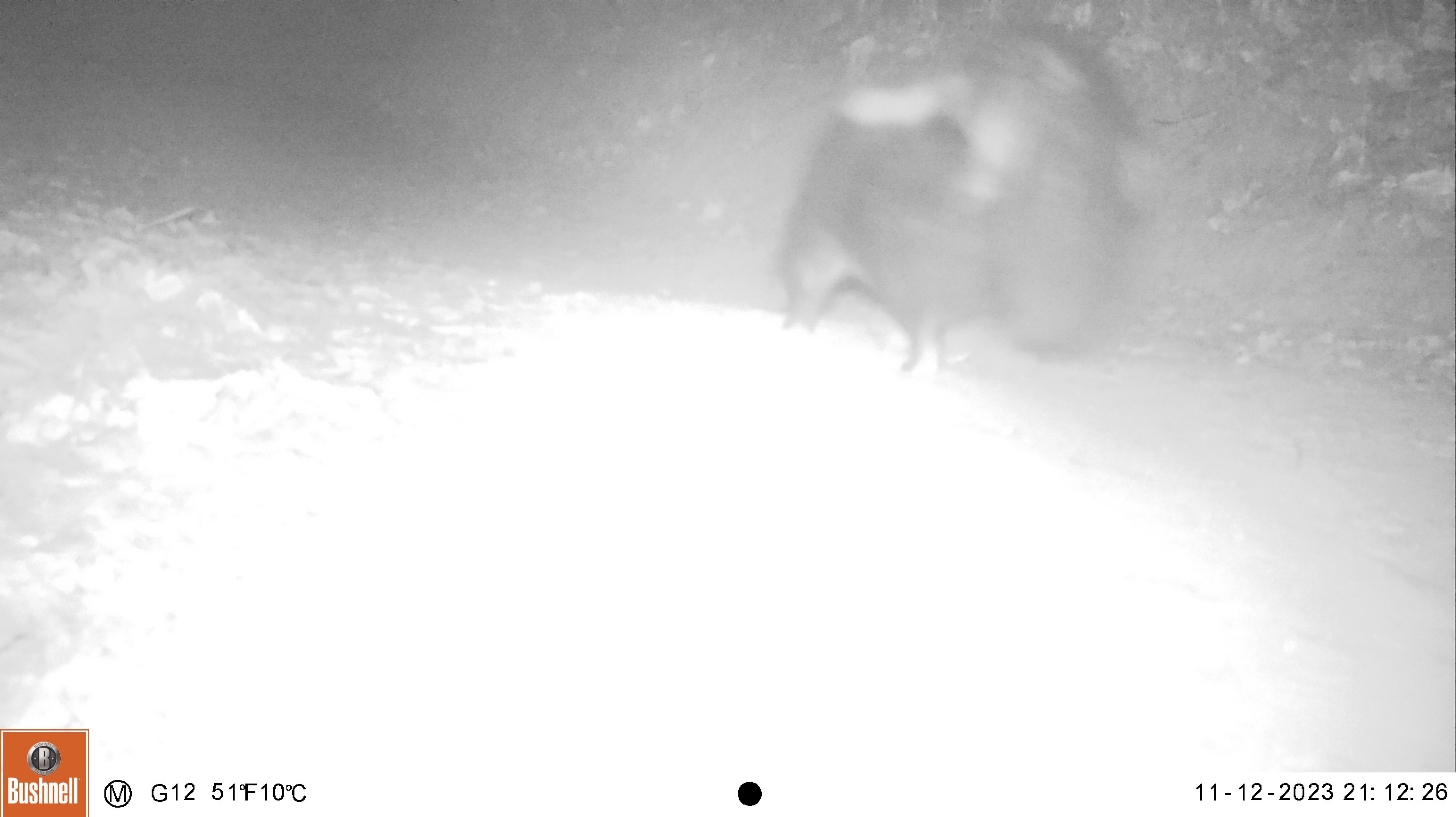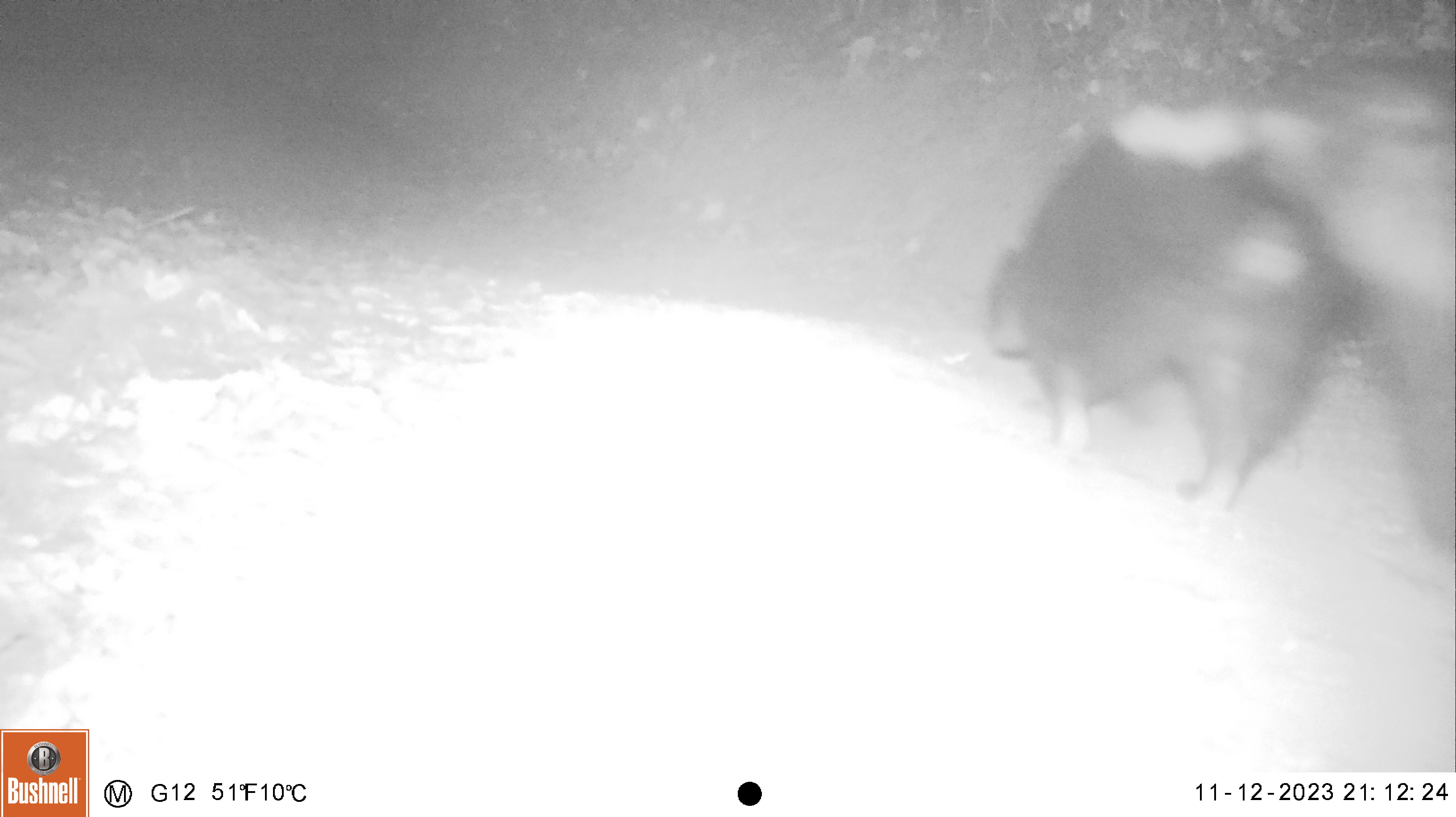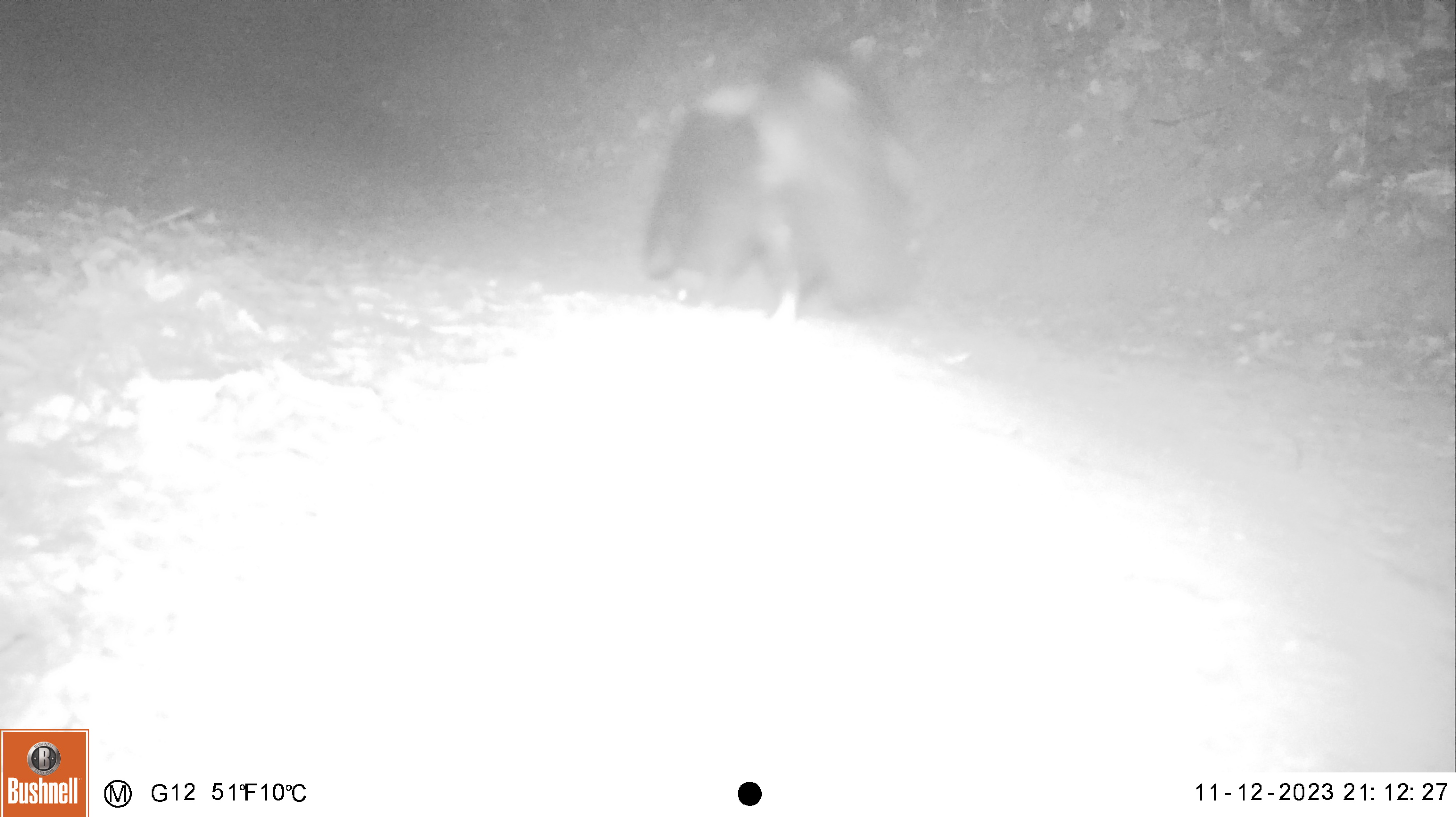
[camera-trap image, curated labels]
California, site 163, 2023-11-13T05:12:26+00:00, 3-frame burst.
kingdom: Animalia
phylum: Chordata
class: Mammalia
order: Carnivora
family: Mephitidae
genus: Mephitis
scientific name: Mephitis mephitis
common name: striped skunk